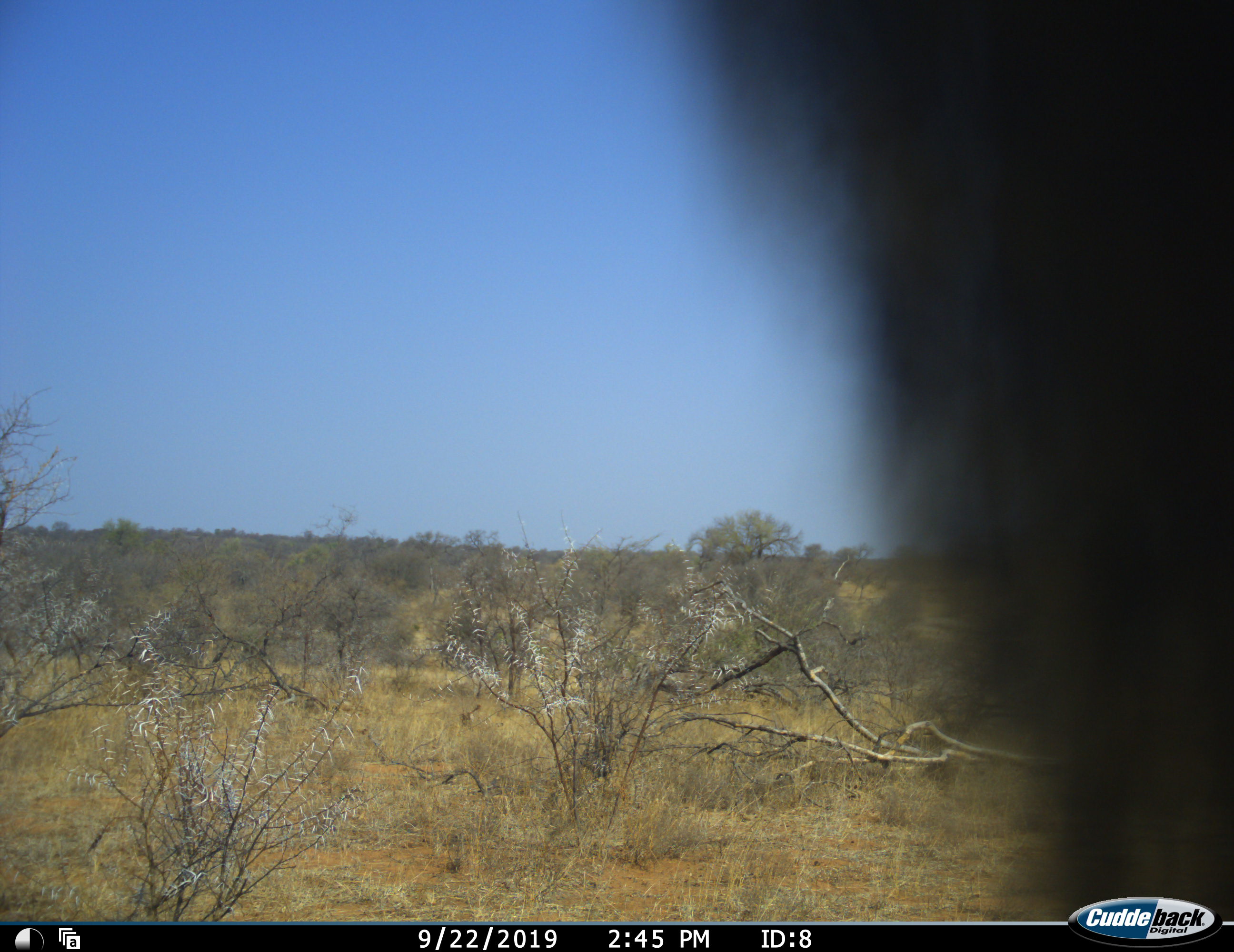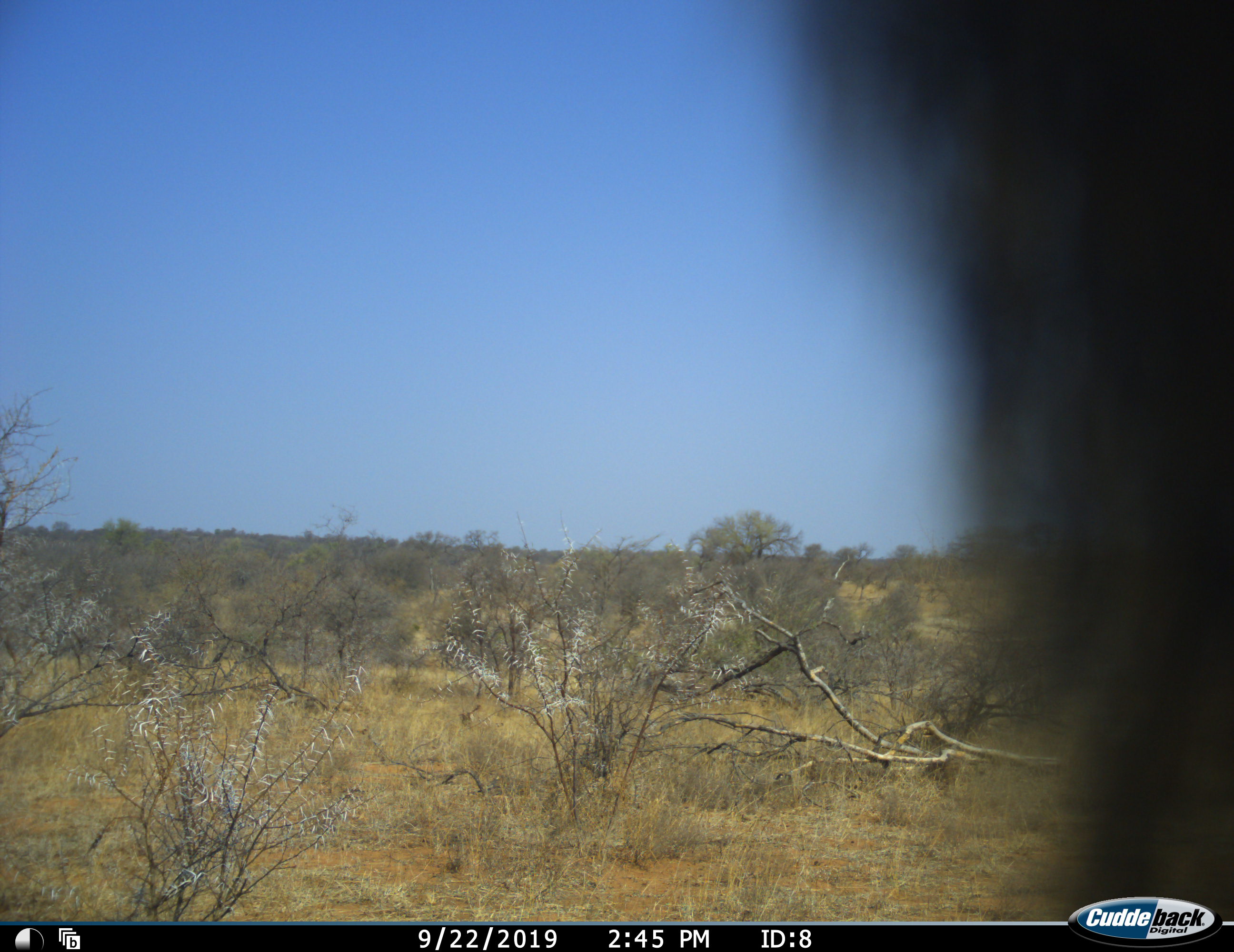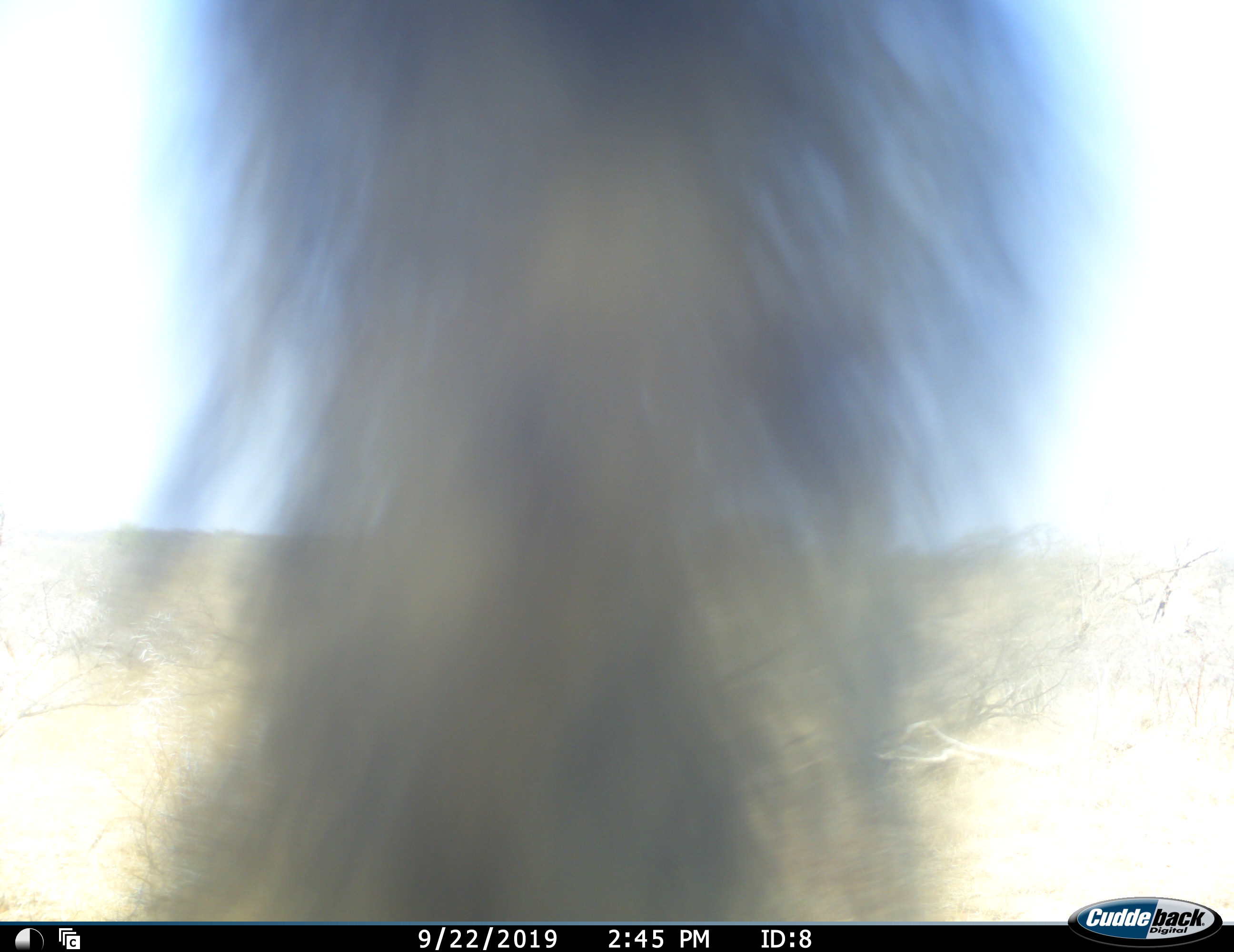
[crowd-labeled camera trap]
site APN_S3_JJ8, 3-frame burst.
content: unidentified animal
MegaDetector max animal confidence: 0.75